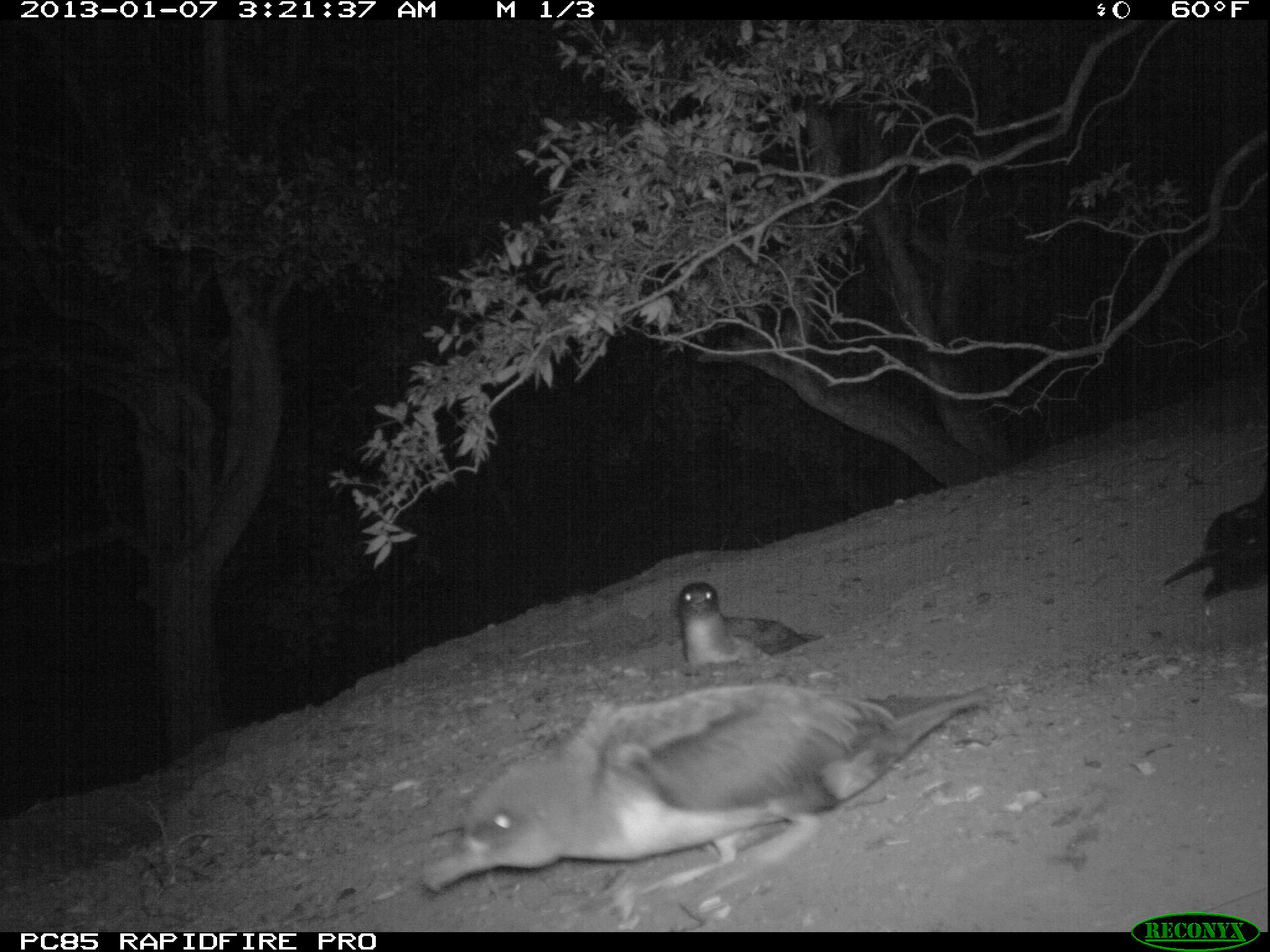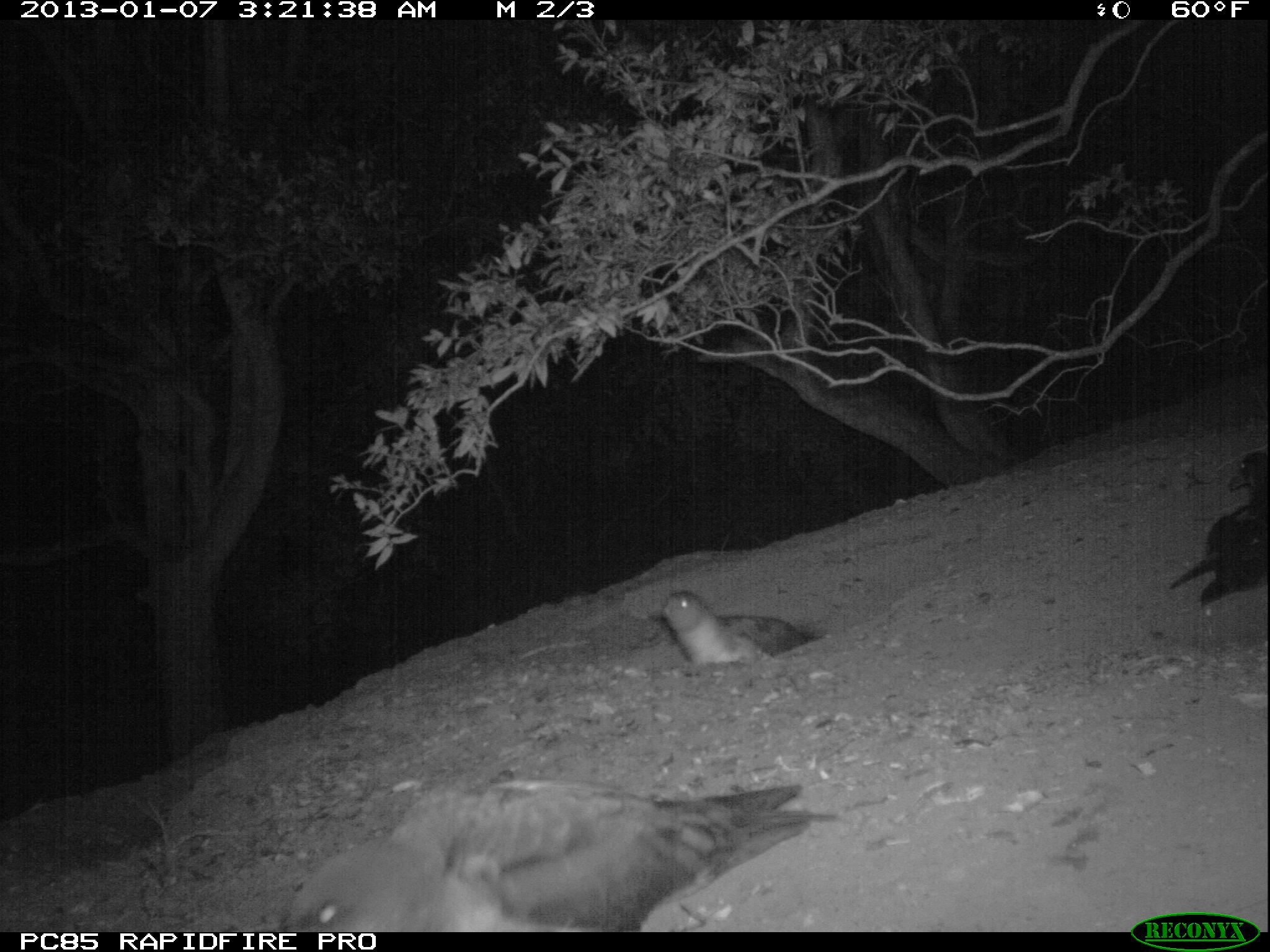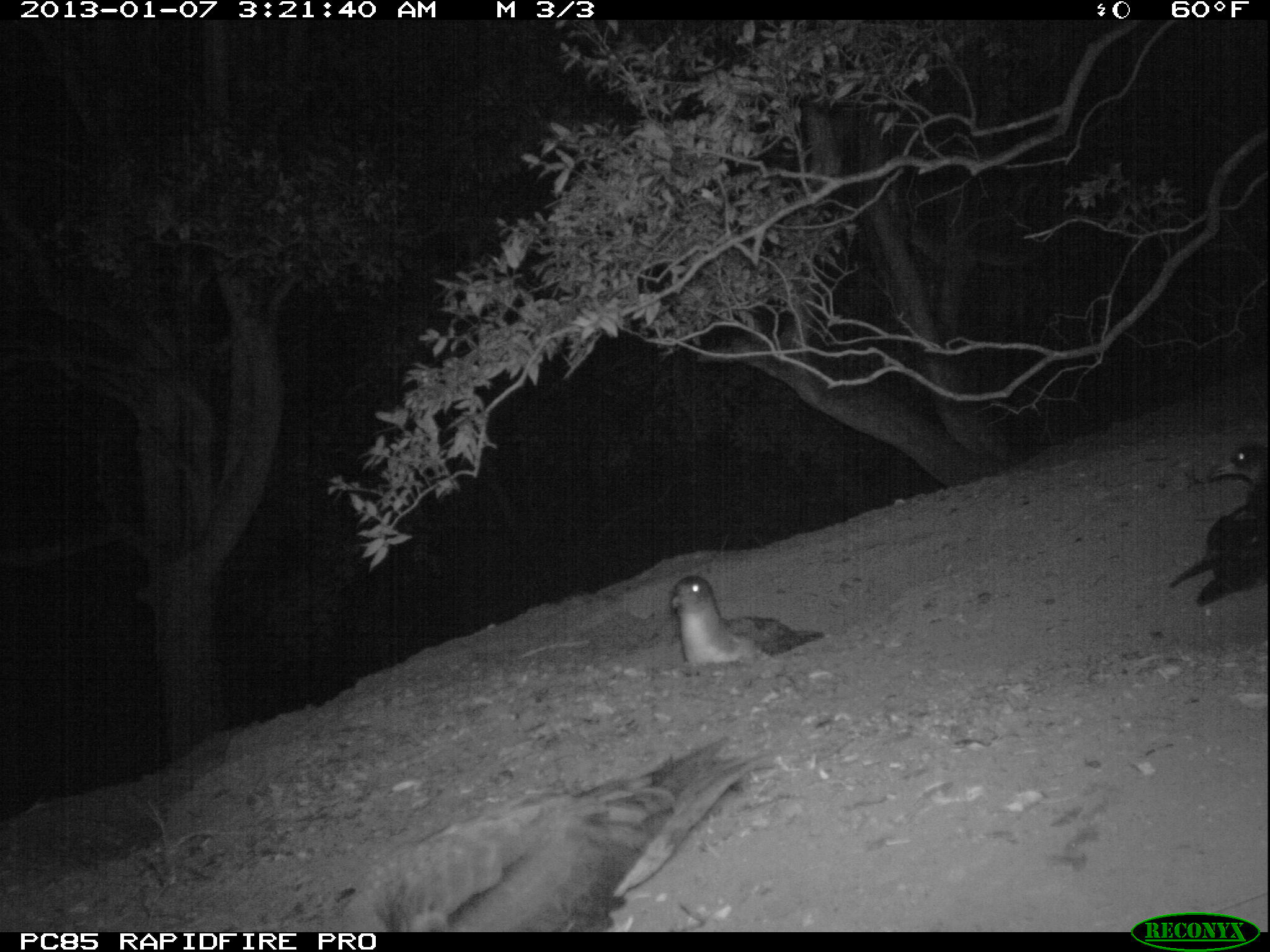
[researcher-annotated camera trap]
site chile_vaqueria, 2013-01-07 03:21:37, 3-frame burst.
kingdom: Animalia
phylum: Chordata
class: Aves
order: Procellariiformes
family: Procellariidae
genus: Calonectris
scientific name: Calonectris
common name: shearwater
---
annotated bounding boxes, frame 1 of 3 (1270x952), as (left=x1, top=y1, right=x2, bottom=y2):
shearwater: (left=416, top=680, right=996, bottom=897); (left=668, top=577, right=822, bottom=676); (left=1162, top=480, right=1269, bottom=615)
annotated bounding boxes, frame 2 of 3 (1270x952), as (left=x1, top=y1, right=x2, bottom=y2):
shearwater: (left=279, top=771, right=828, bottom=933); (left=1165, top=448, right=1269, bottom=618); (left=651, top=588, right=825, bottom=675)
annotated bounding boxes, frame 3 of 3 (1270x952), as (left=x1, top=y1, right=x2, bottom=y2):
shearwater: (left=337, top=736, right=778, bottom=933); (left=1165, top=437, right=1270, bottom=614); (left=659, top=571, right=829, bottom=674)